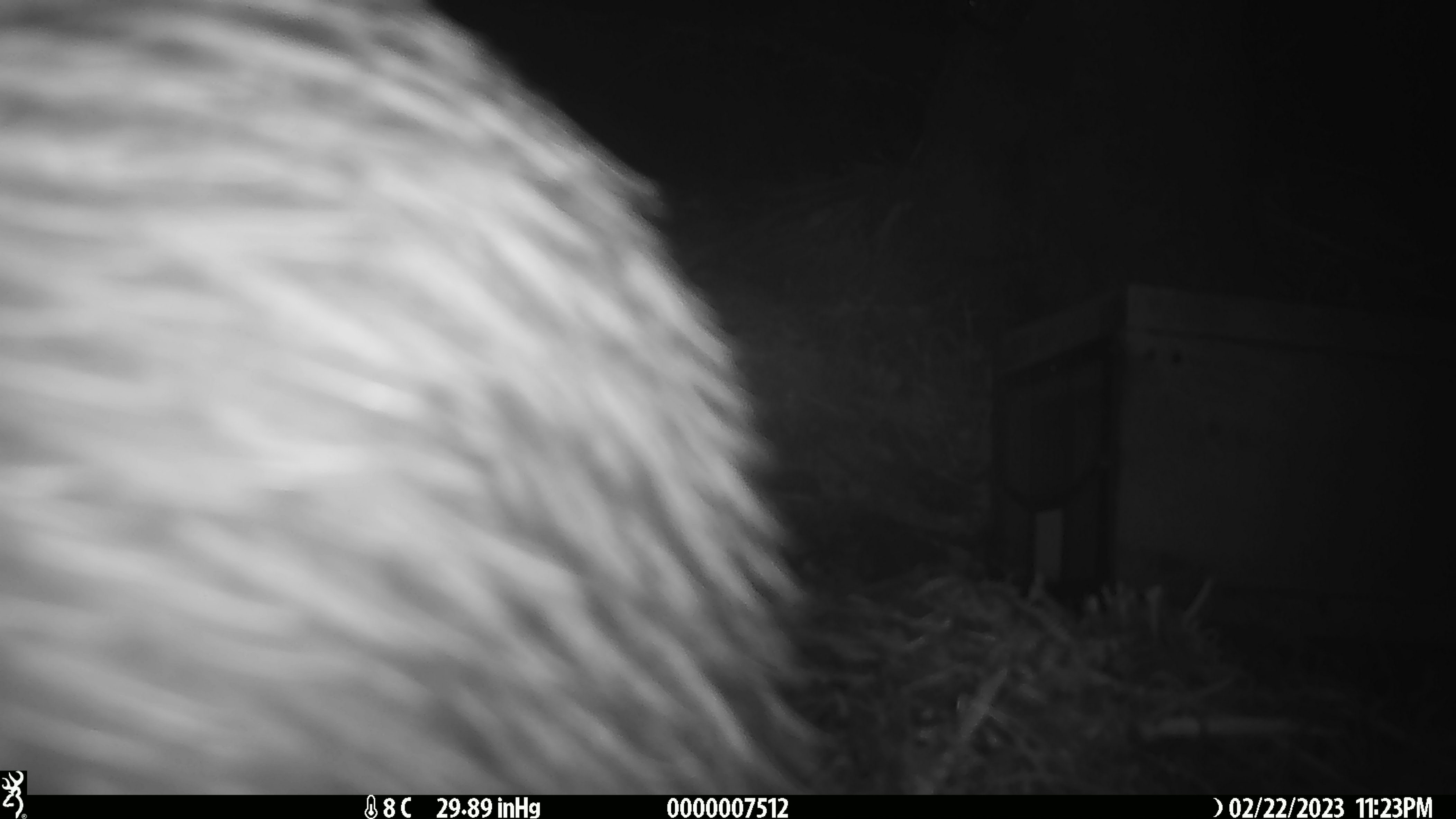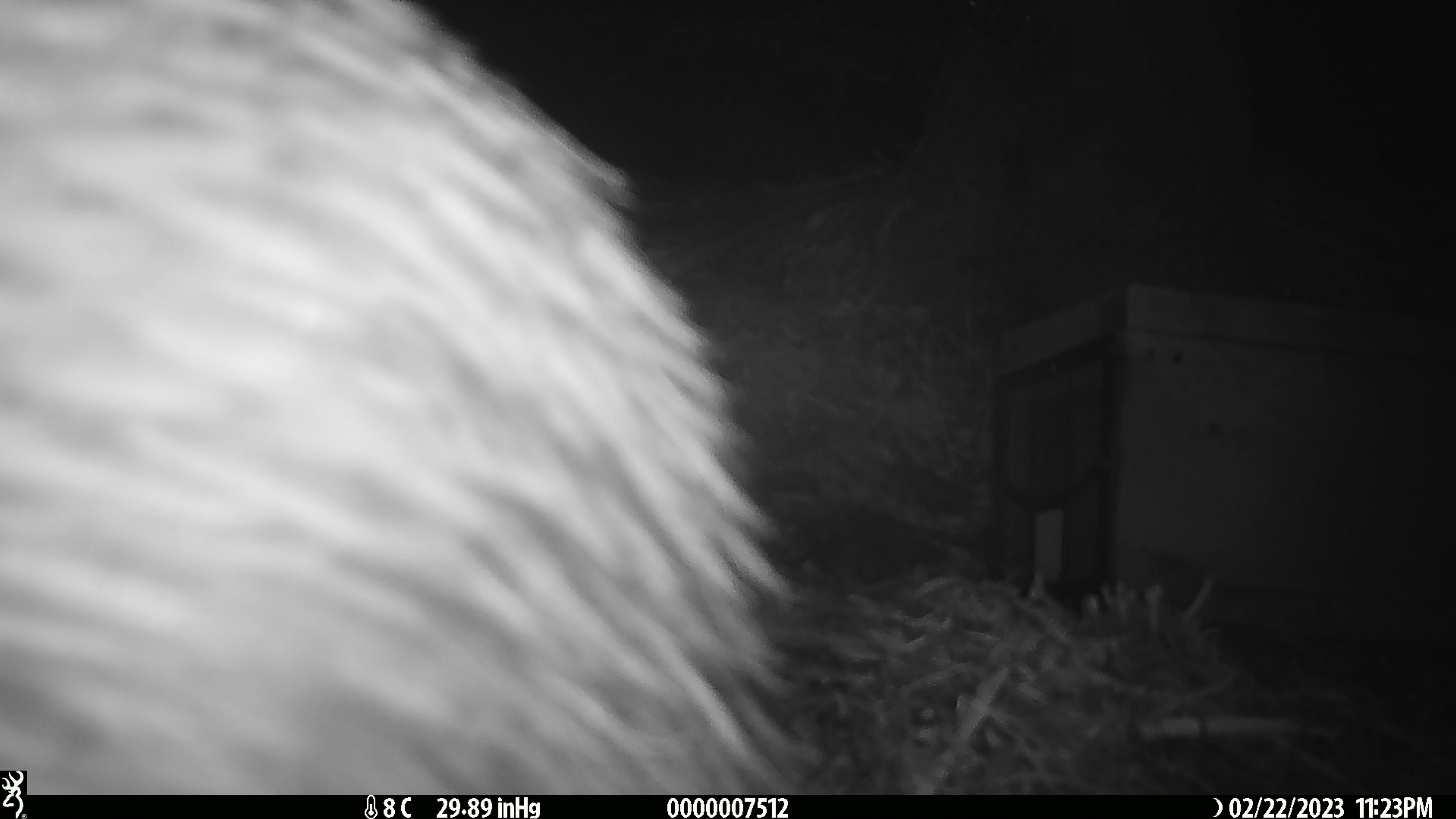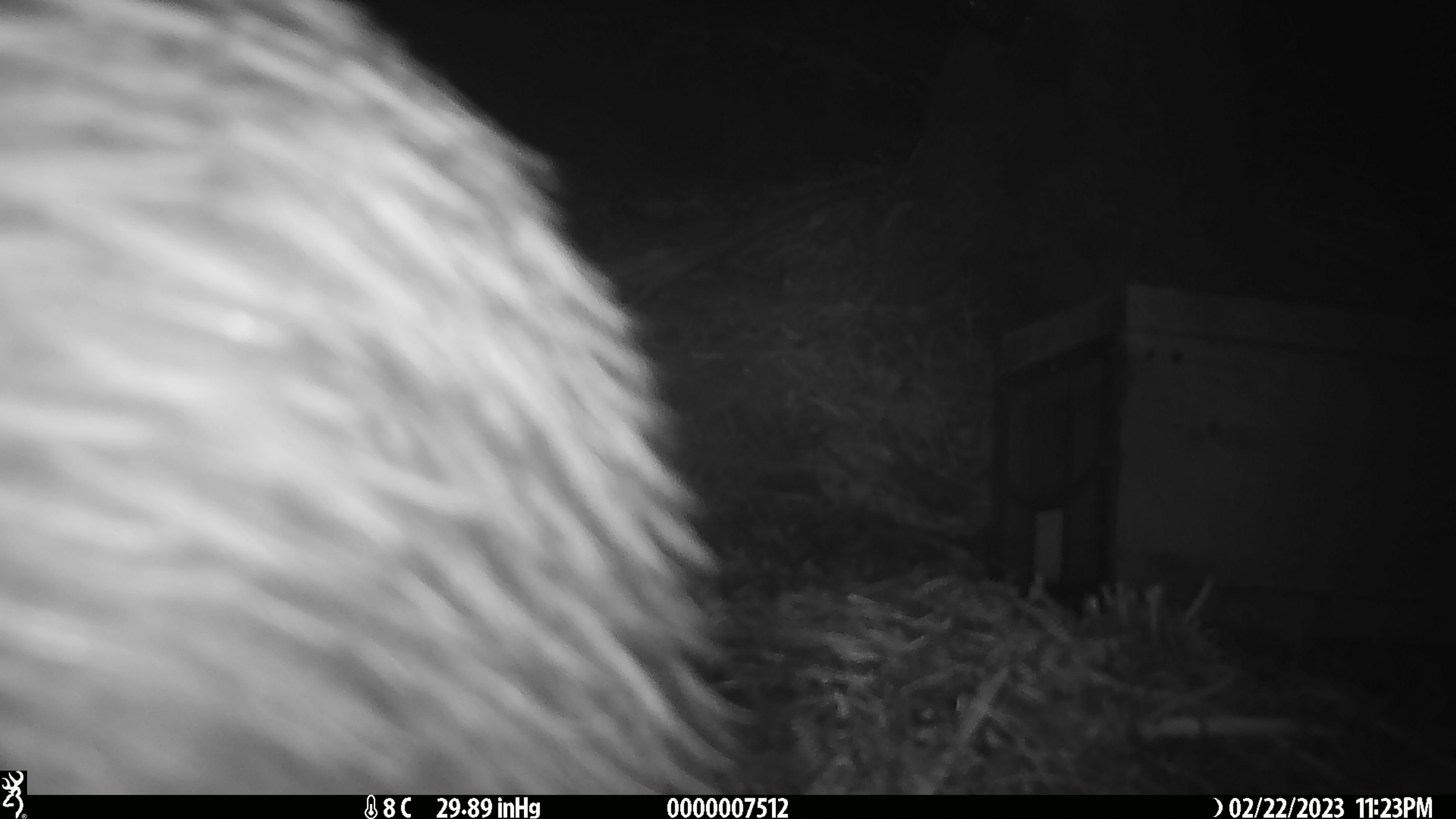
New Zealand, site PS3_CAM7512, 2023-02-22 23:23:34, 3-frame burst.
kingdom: Animalia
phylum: Chordata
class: Aves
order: Apterygiformes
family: Apterygidae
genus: Apteryx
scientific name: Apteryx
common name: kiwi